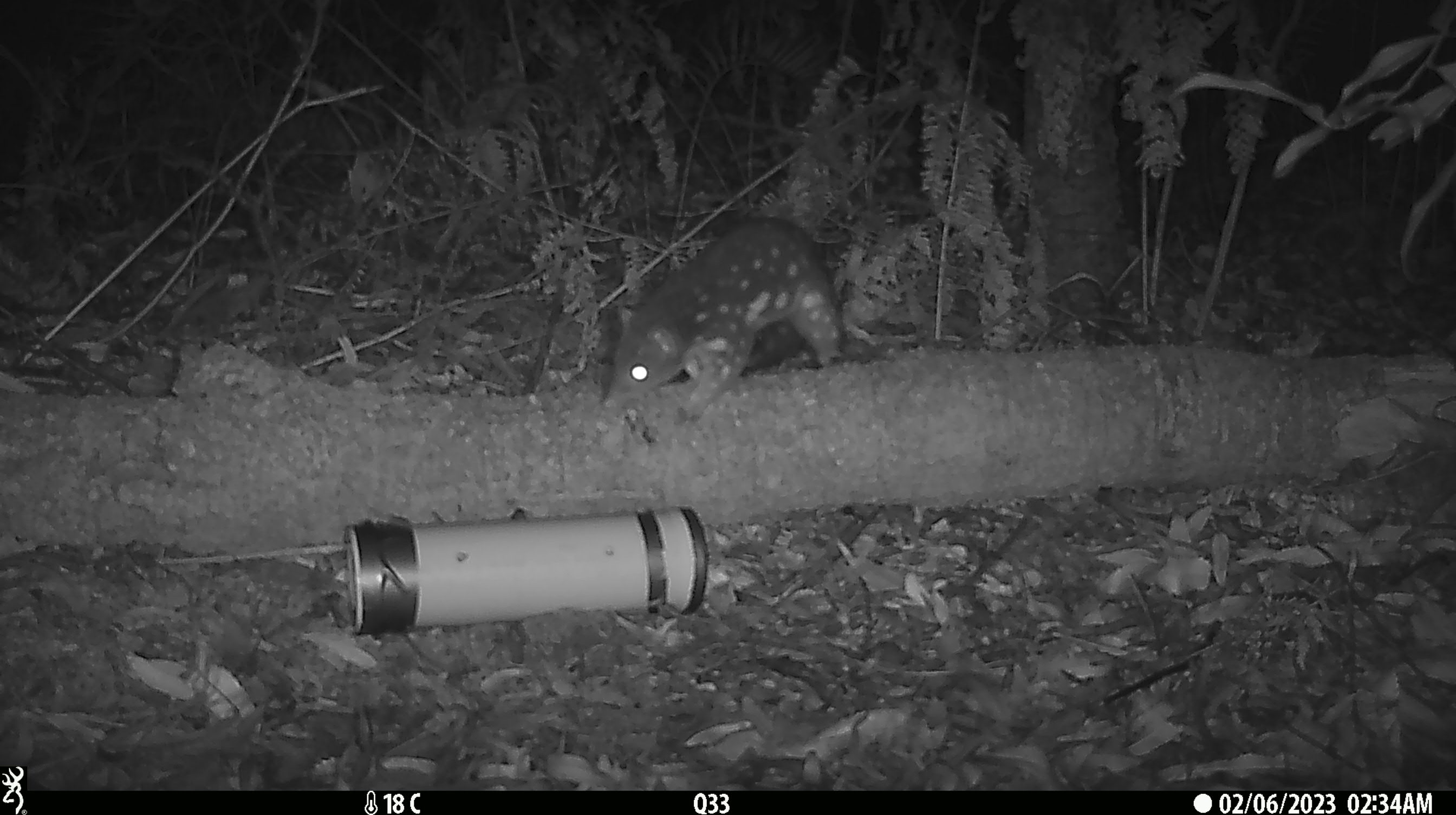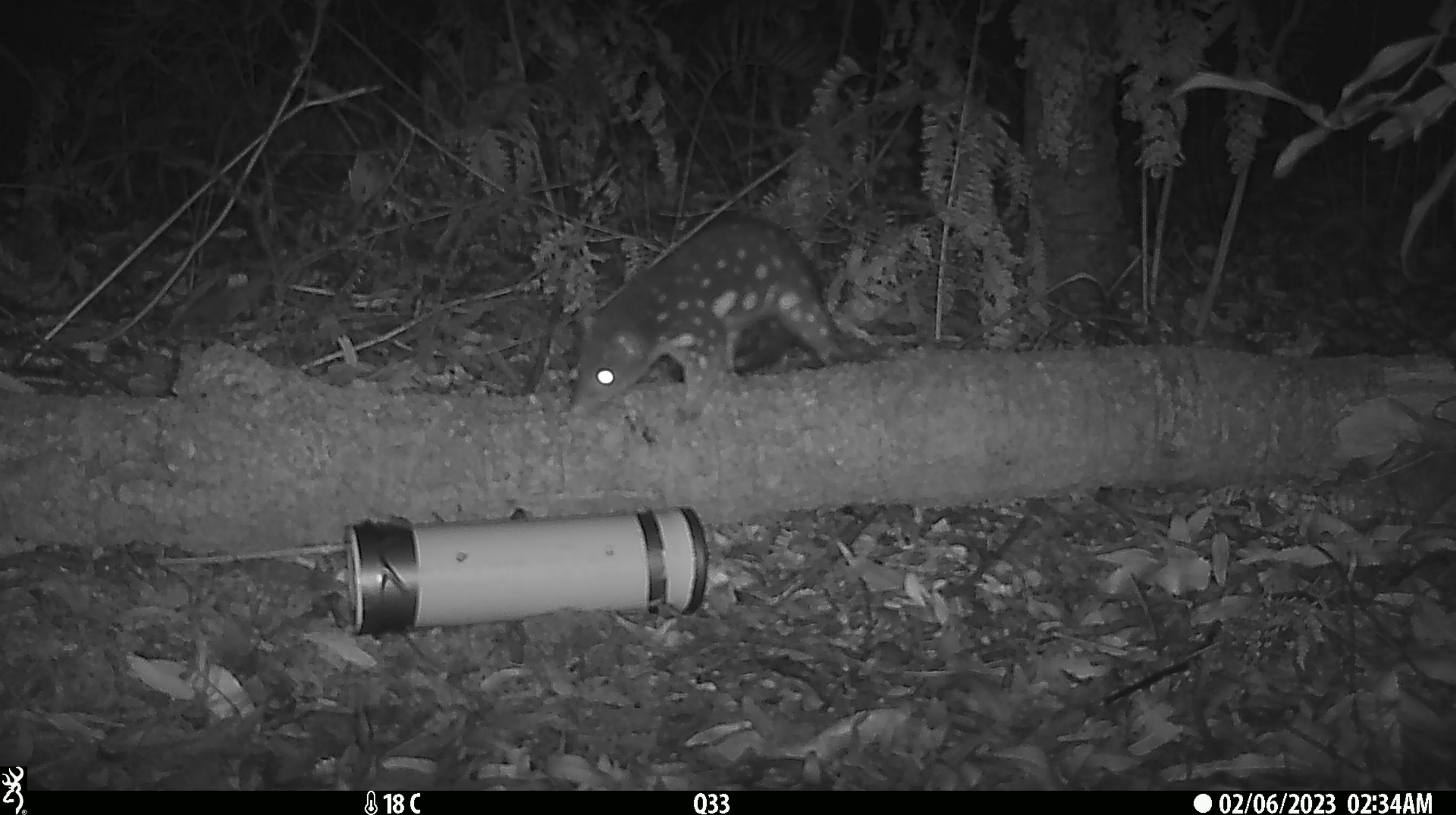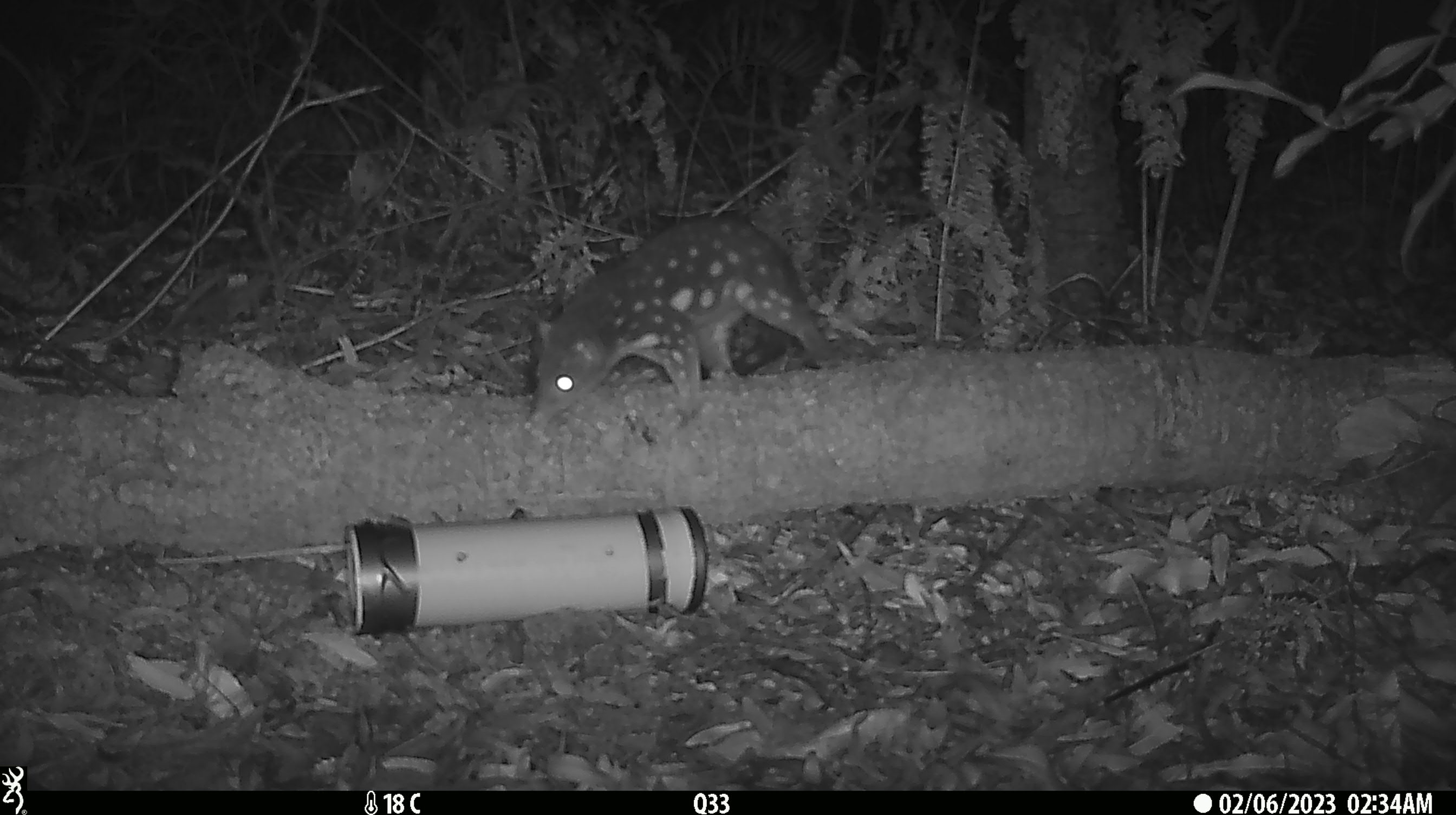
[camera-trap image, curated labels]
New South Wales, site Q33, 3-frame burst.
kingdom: Animalia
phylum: Chordata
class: Mammalia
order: Dasyuromorphia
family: Dasyuridae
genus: Dasyurus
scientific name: Dasyurus maculatus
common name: spotted-tailed quoll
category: quoll